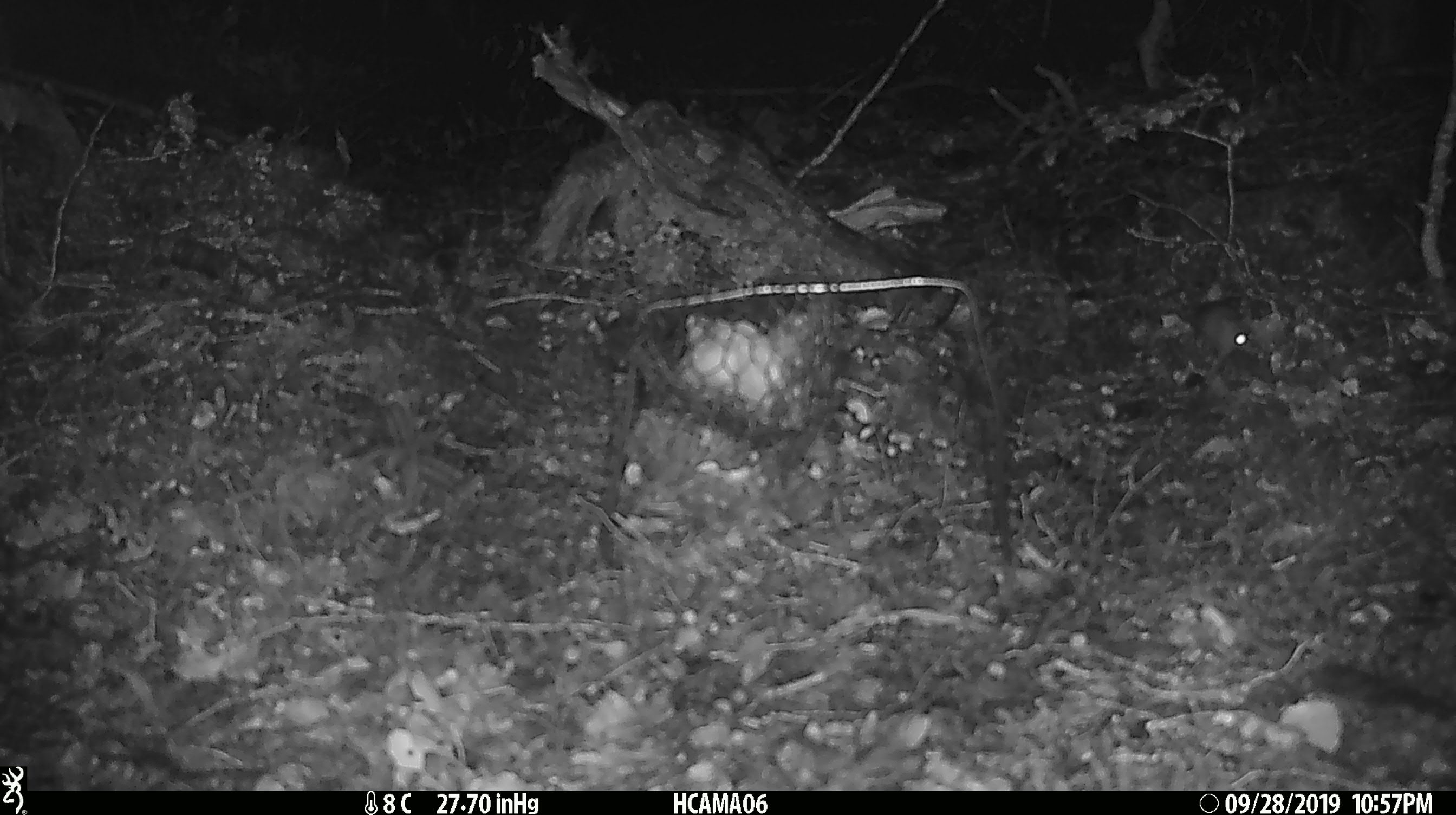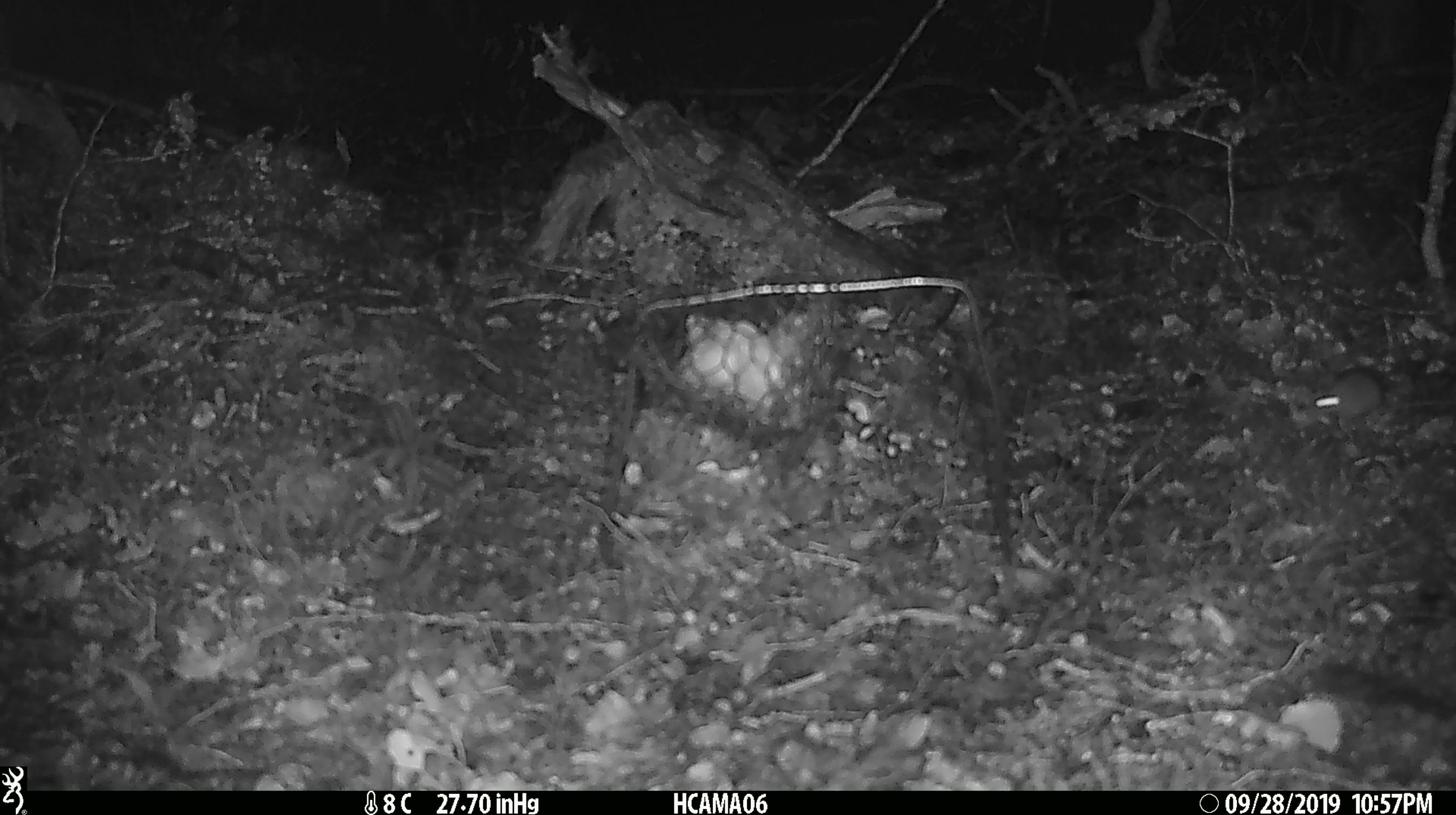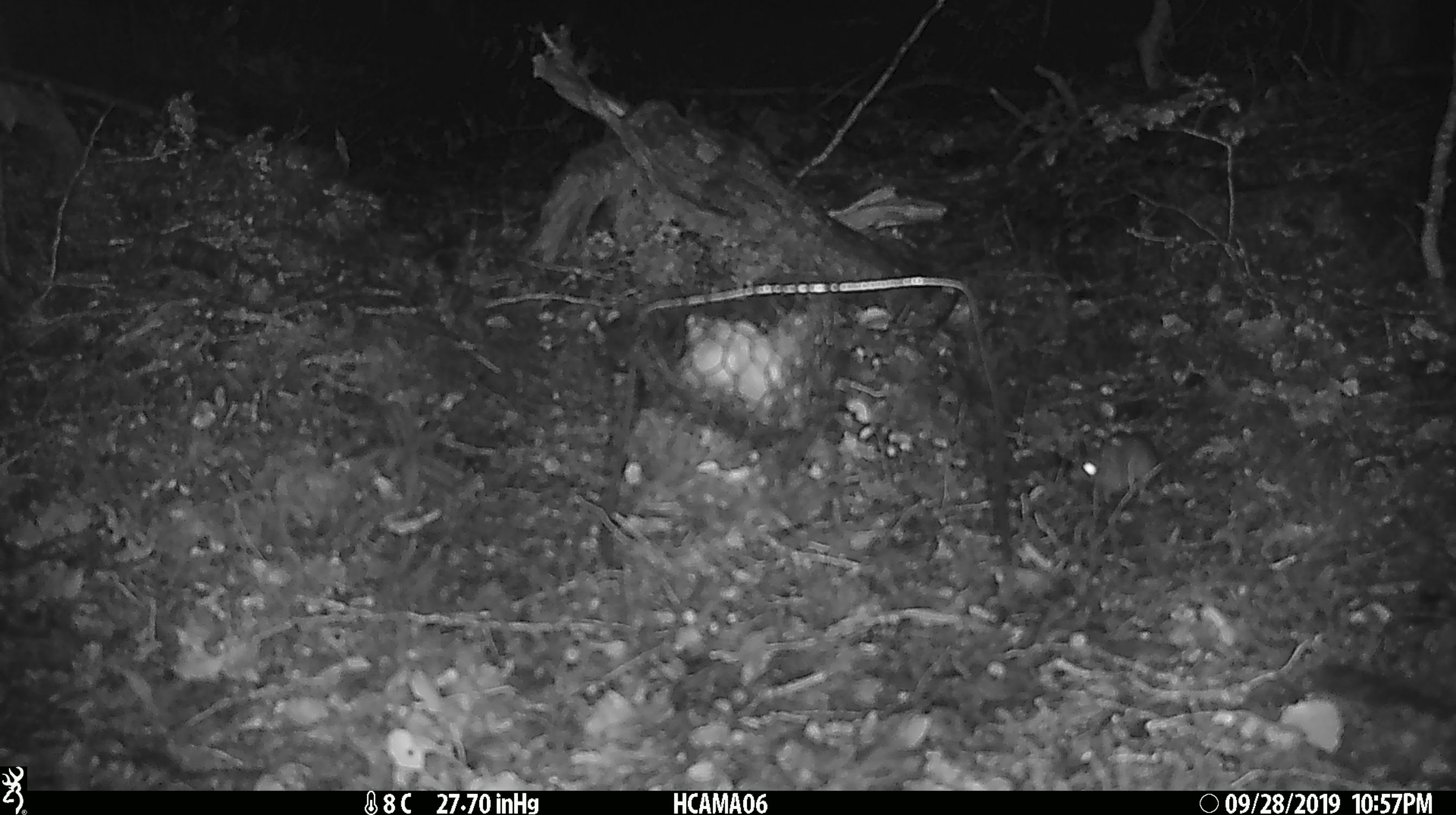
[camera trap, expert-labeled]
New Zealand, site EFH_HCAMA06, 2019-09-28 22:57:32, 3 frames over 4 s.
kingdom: Animalia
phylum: Chordata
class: Mammalia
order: Rodentia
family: Muridae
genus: Mus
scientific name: Mus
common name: mouse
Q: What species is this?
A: Mouse (Mus).